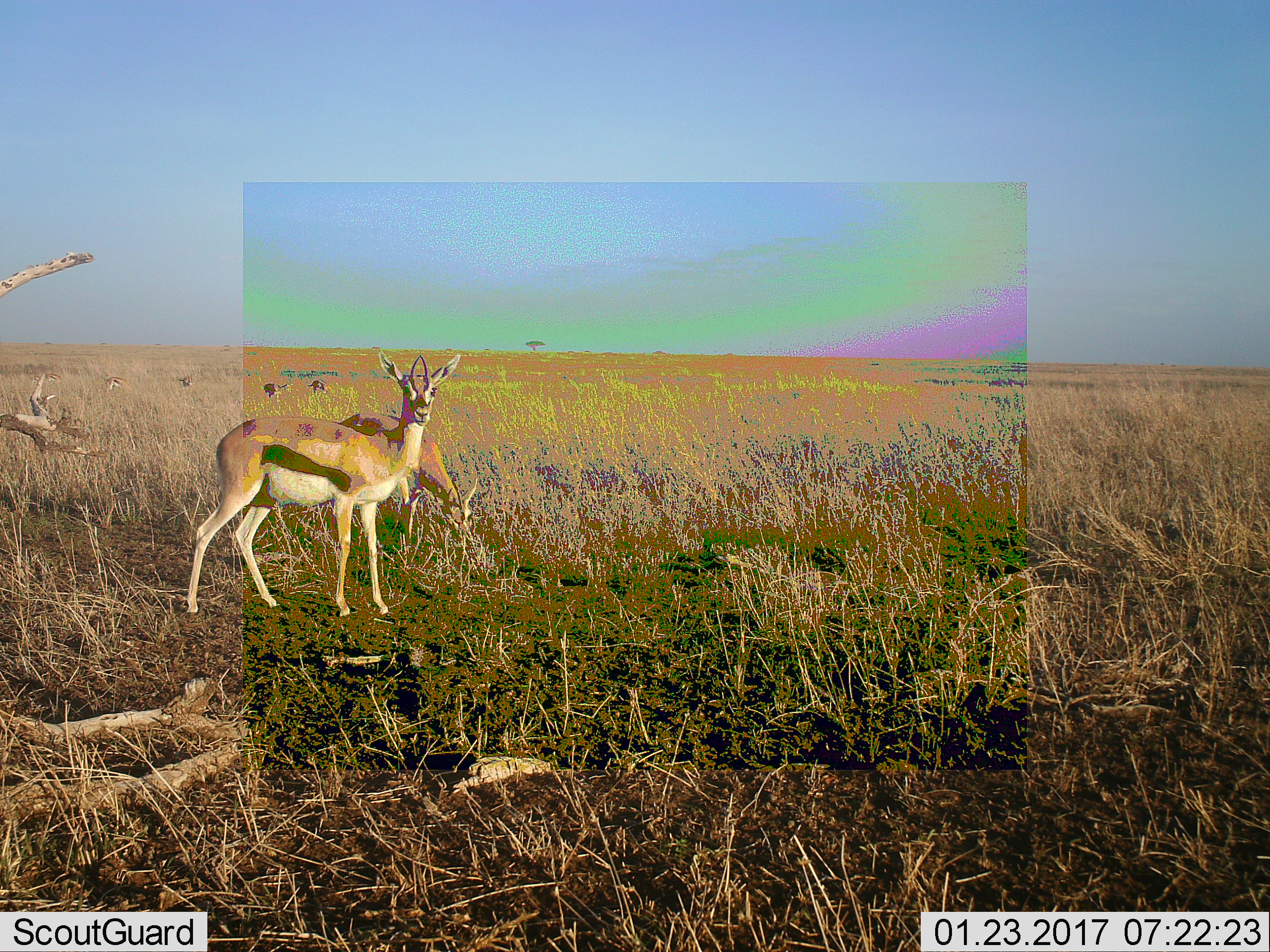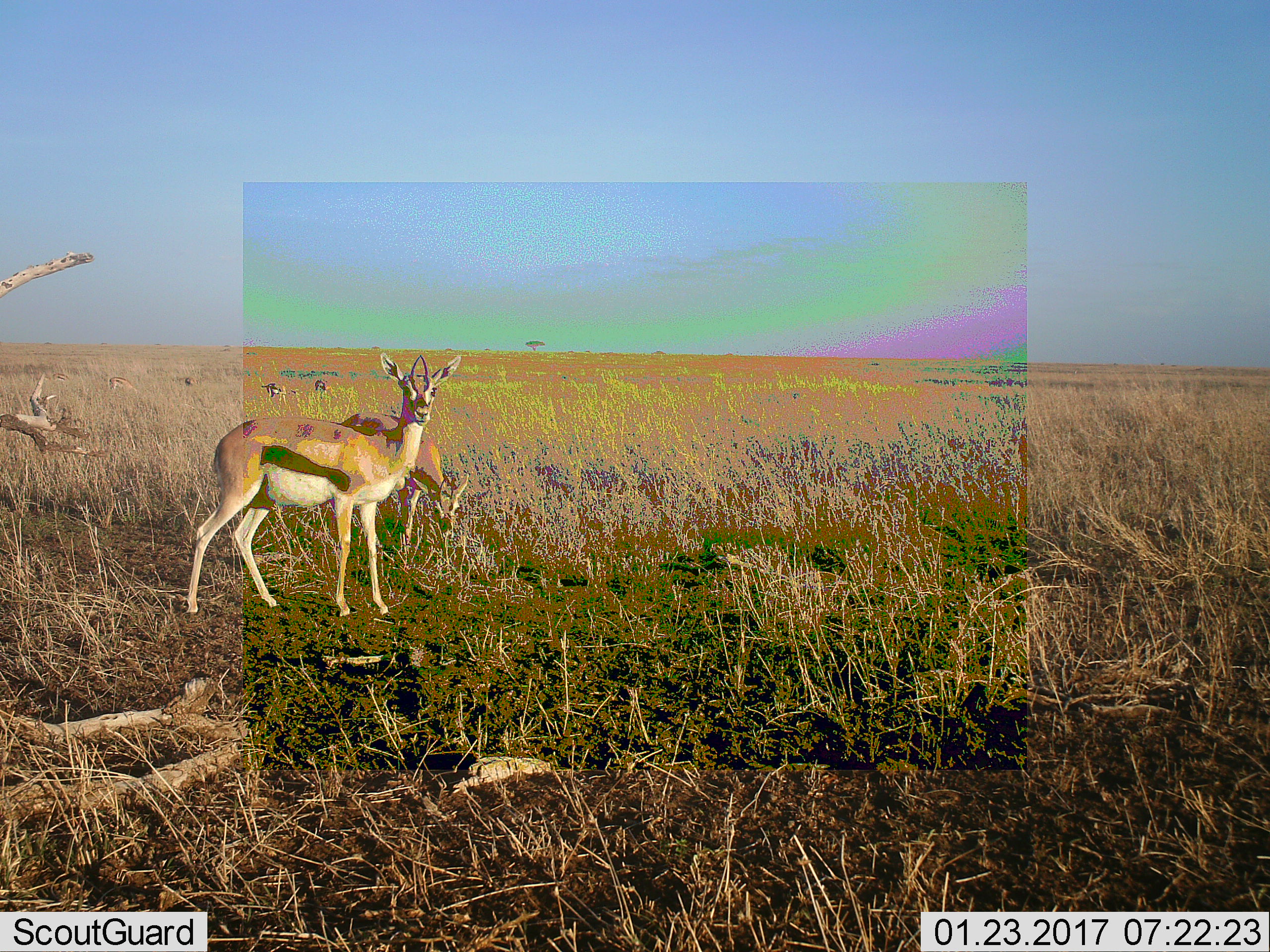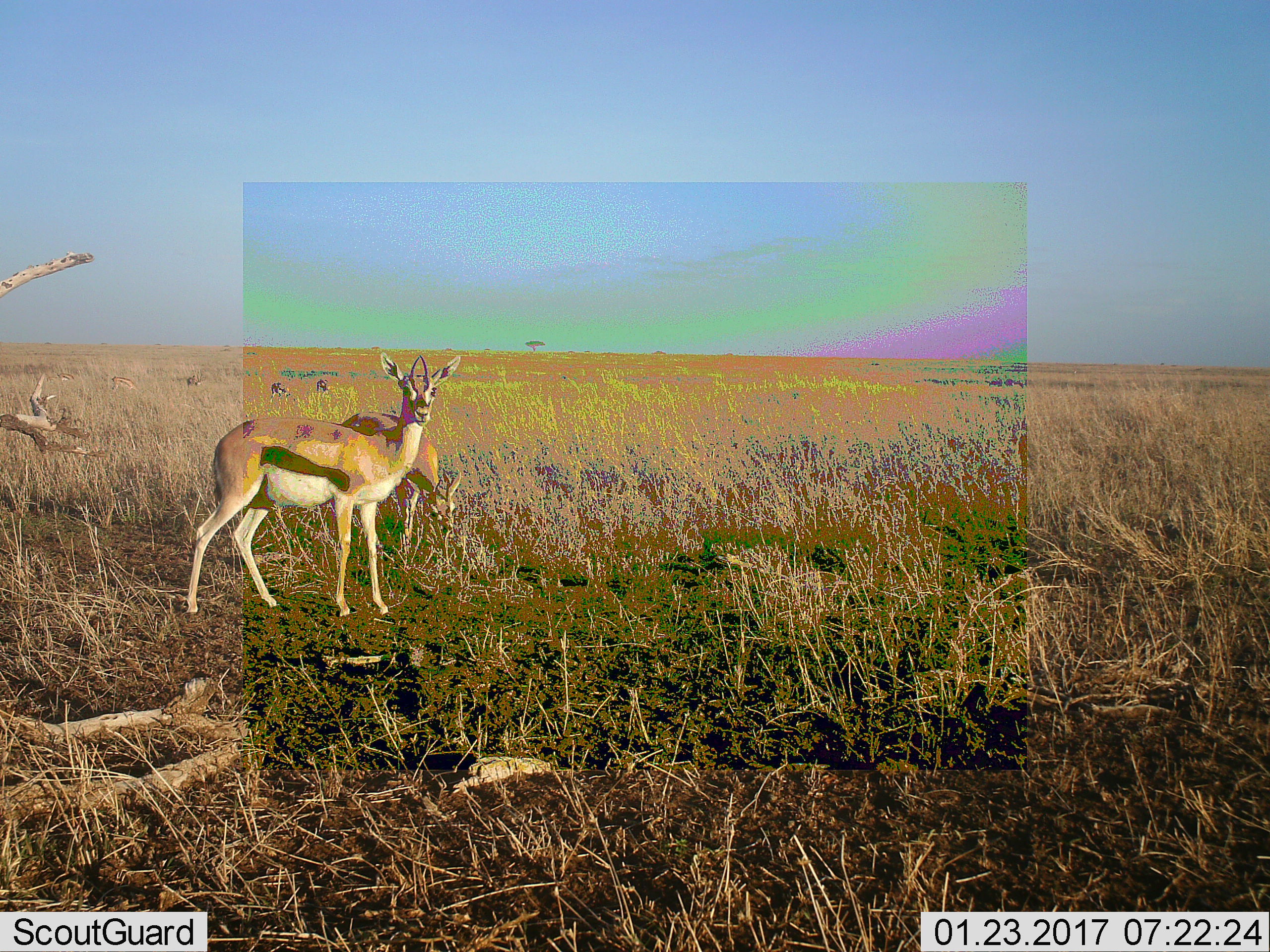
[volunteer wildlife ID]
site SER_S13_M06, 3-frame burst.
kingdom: Animalia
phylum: Chordata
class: Mammalia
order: Artiodactyla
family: Bovidae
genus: Eudorcas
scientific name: Eudorcas thomsonii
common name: thomson's gazelle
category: gazellethomsons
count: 7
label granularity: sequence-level